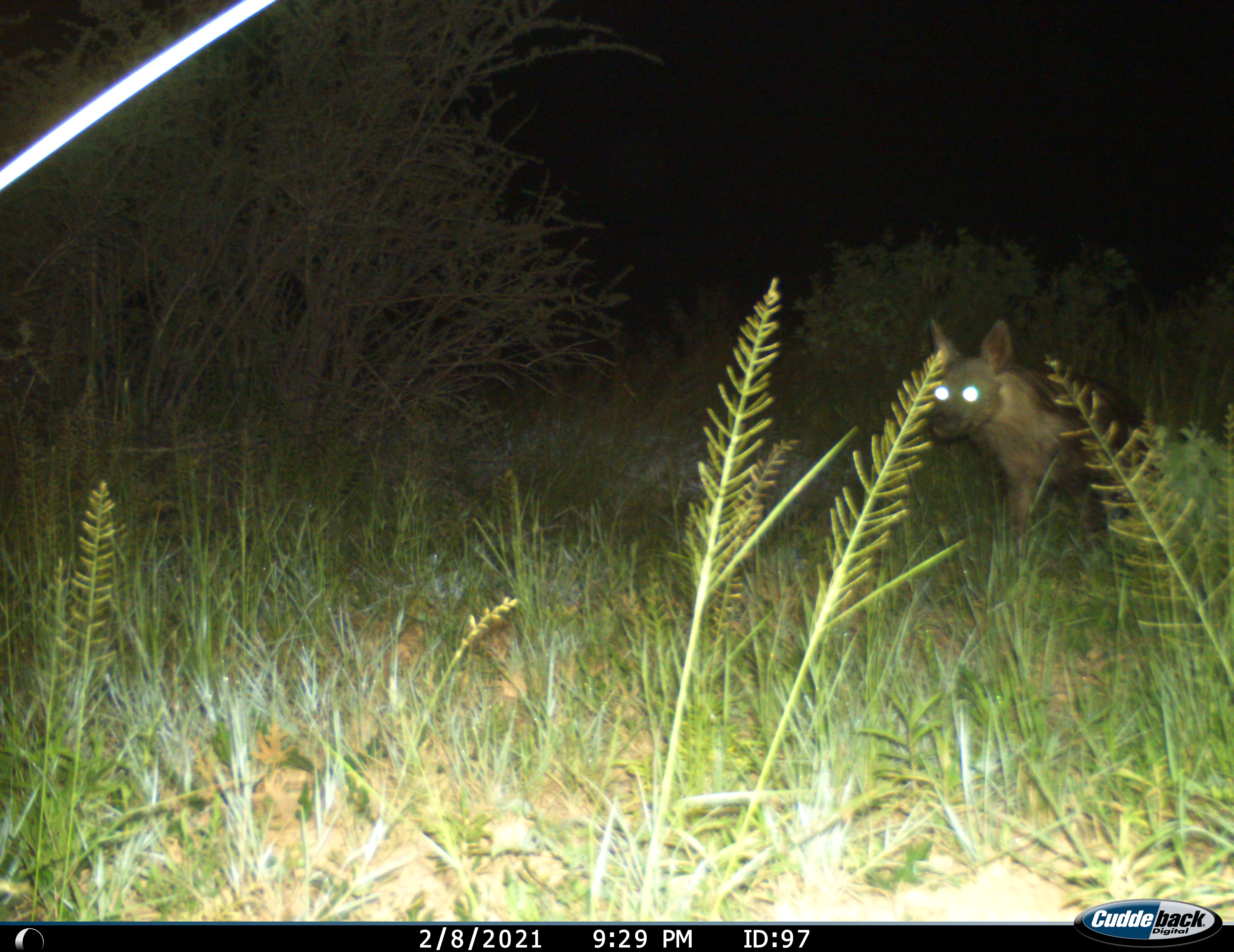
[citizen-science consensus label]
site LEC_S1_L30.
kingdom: Animalia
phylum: Chordata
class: Mammalia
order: Carnivora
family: Hyaenidae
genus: Parahyaena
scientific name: Parahyaena brunnea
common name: brown hyena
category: hyenabrown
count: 1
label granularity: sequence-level